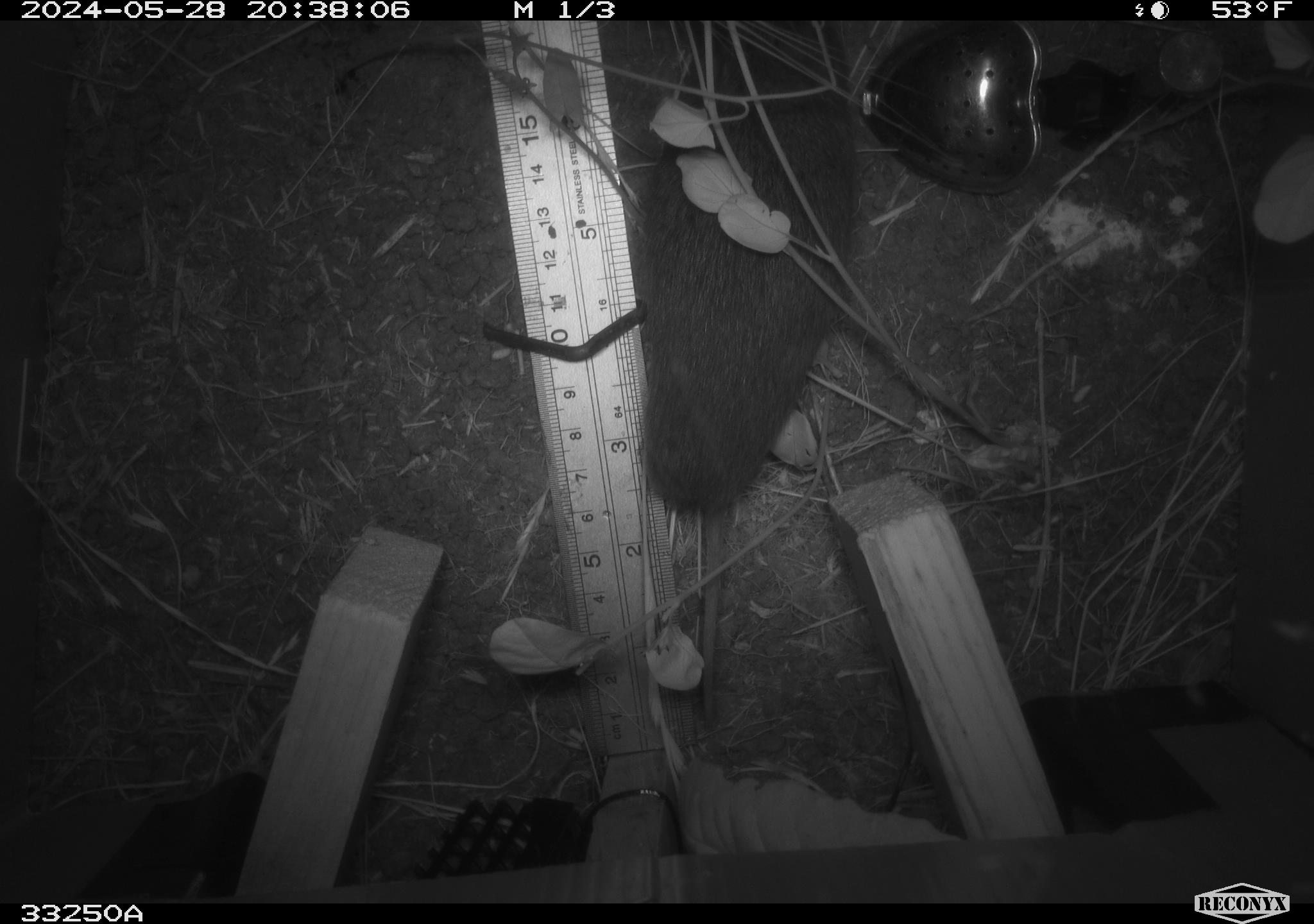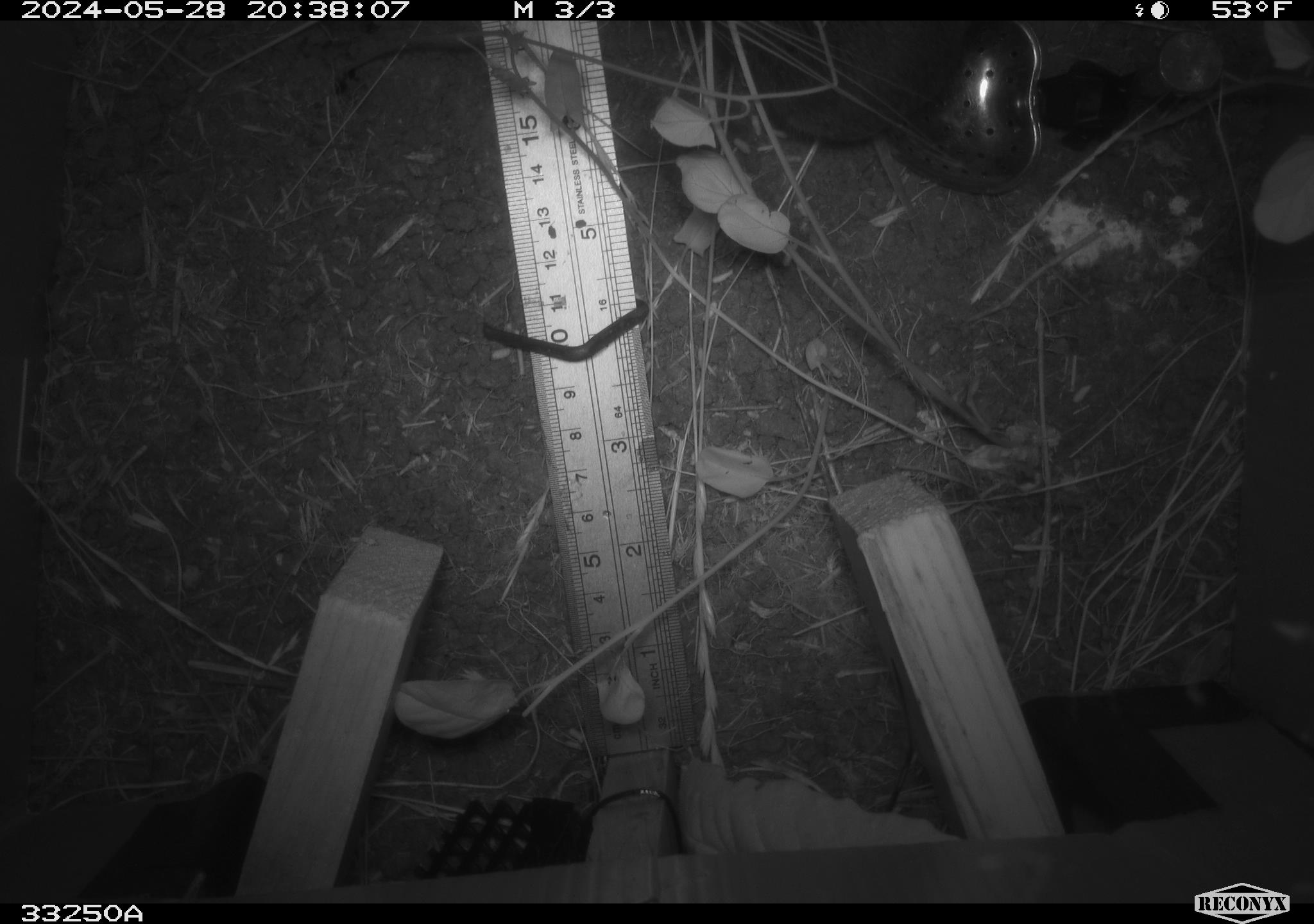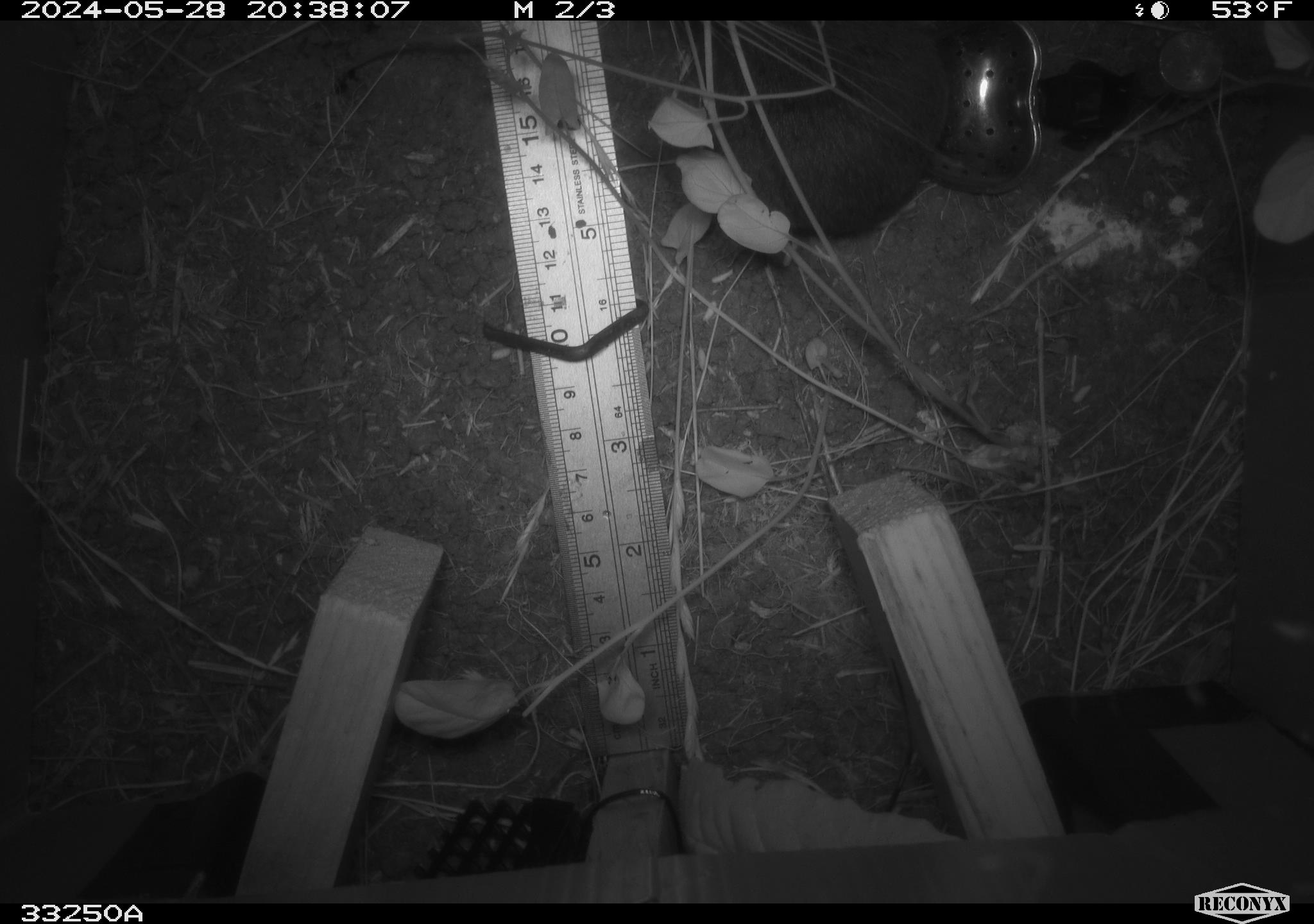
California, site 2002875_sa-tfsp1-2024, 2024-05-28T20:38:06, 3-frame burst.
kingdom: Animalia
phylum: Chordata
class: Mammalia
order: Rodentia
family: Cricetidae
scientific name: Arvicolinae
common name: voles, lemmings, and muskrats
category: arvicolinae subfamily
Arvicolinae subfamily (voles, lemmings, and muskrats) (Arvicolinae).